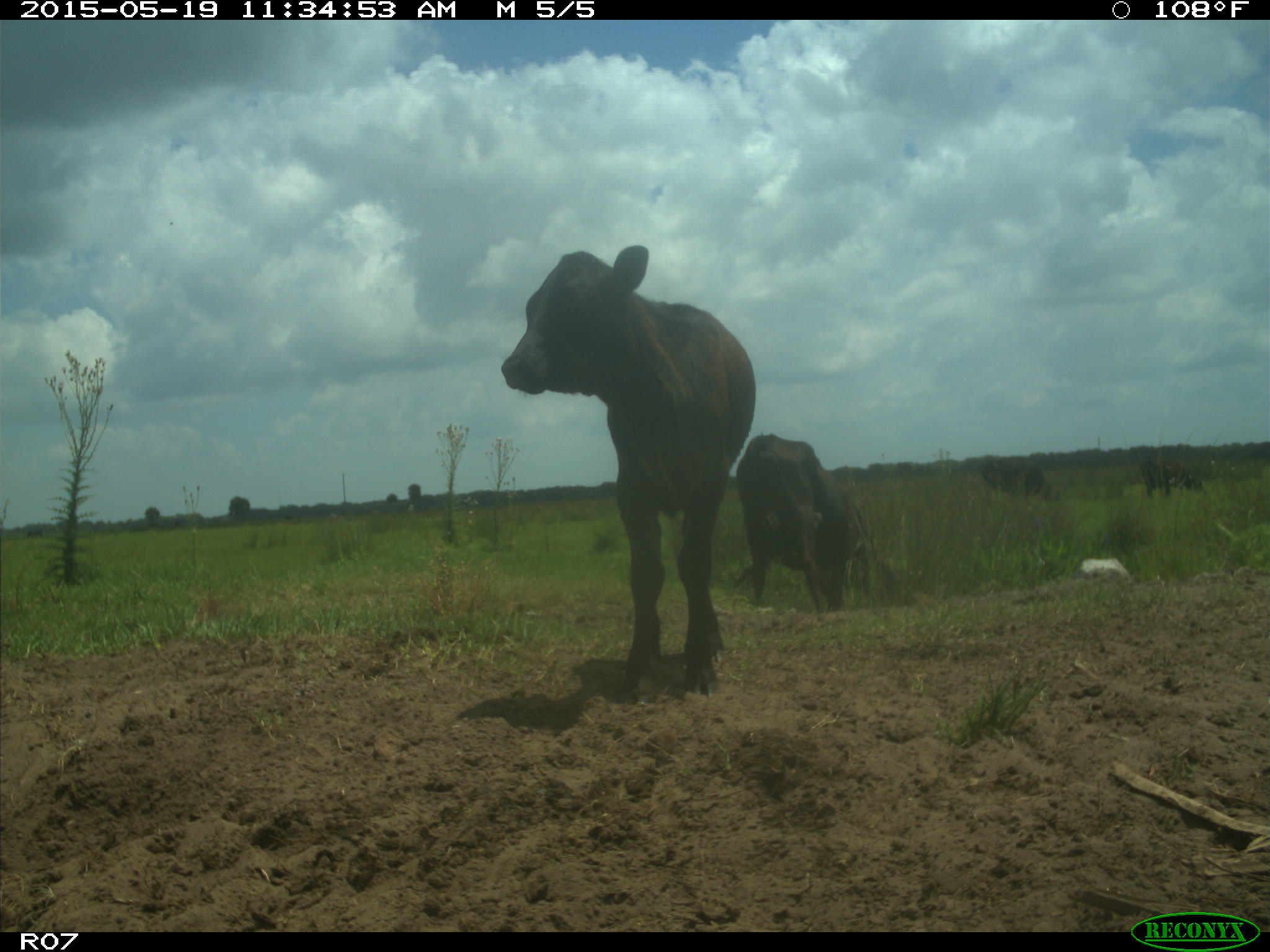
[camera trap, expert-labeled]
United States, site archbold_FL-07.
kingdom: Animalia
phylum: Chordata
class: Mammalia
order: Artiodactyla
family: Bovidae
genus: Bos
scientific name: Bos taurus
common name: domestic cow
Bos taurus (domestic cow).